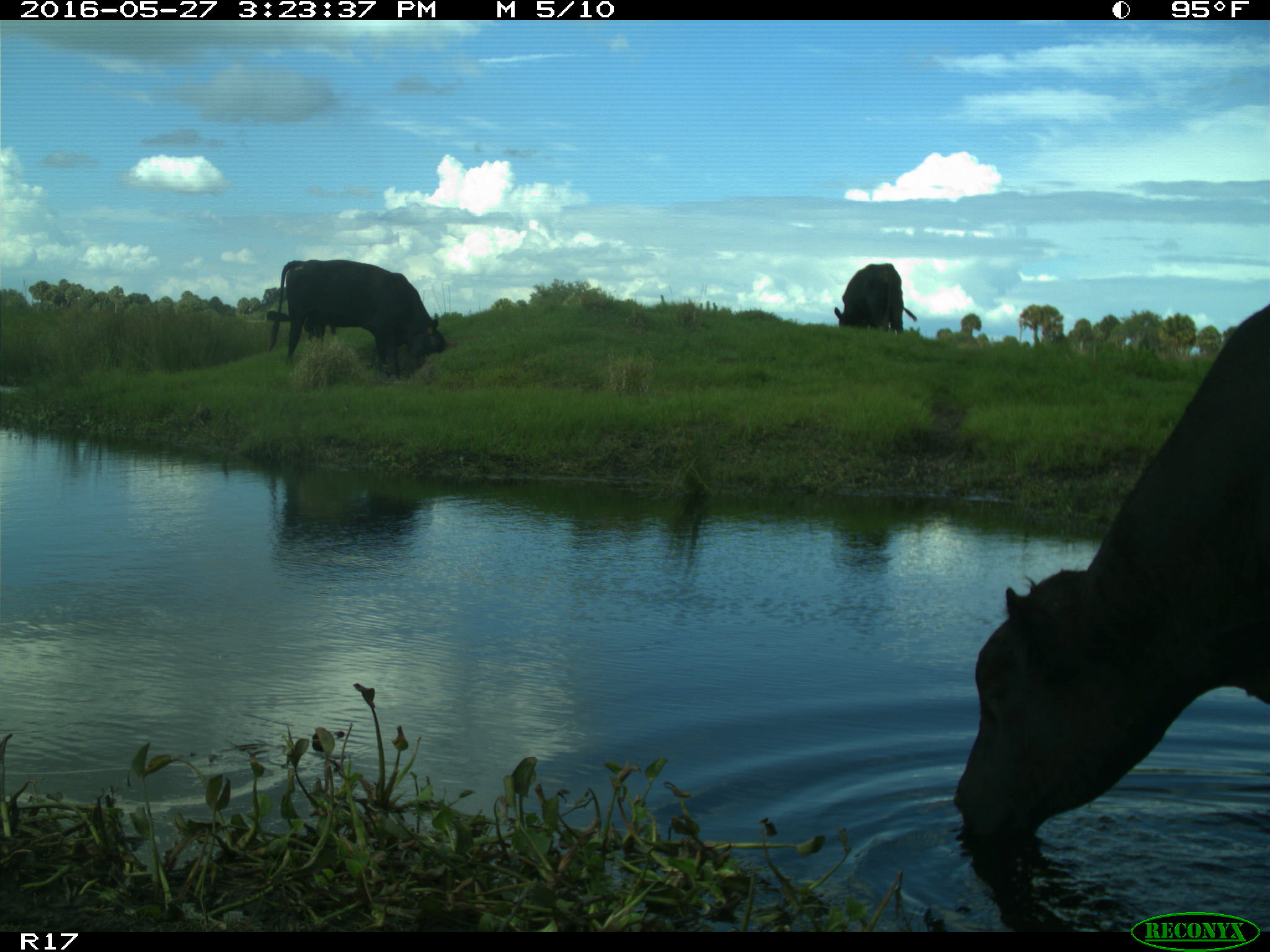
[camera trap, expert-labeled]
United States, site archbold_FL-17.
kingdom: Animalia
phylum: Chordata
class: Mammalia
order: Artiodactyla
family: Bovidae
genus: Bos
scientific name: Bos taurus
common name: domestic cow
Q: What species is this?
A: Bos taurus (domestic cow).